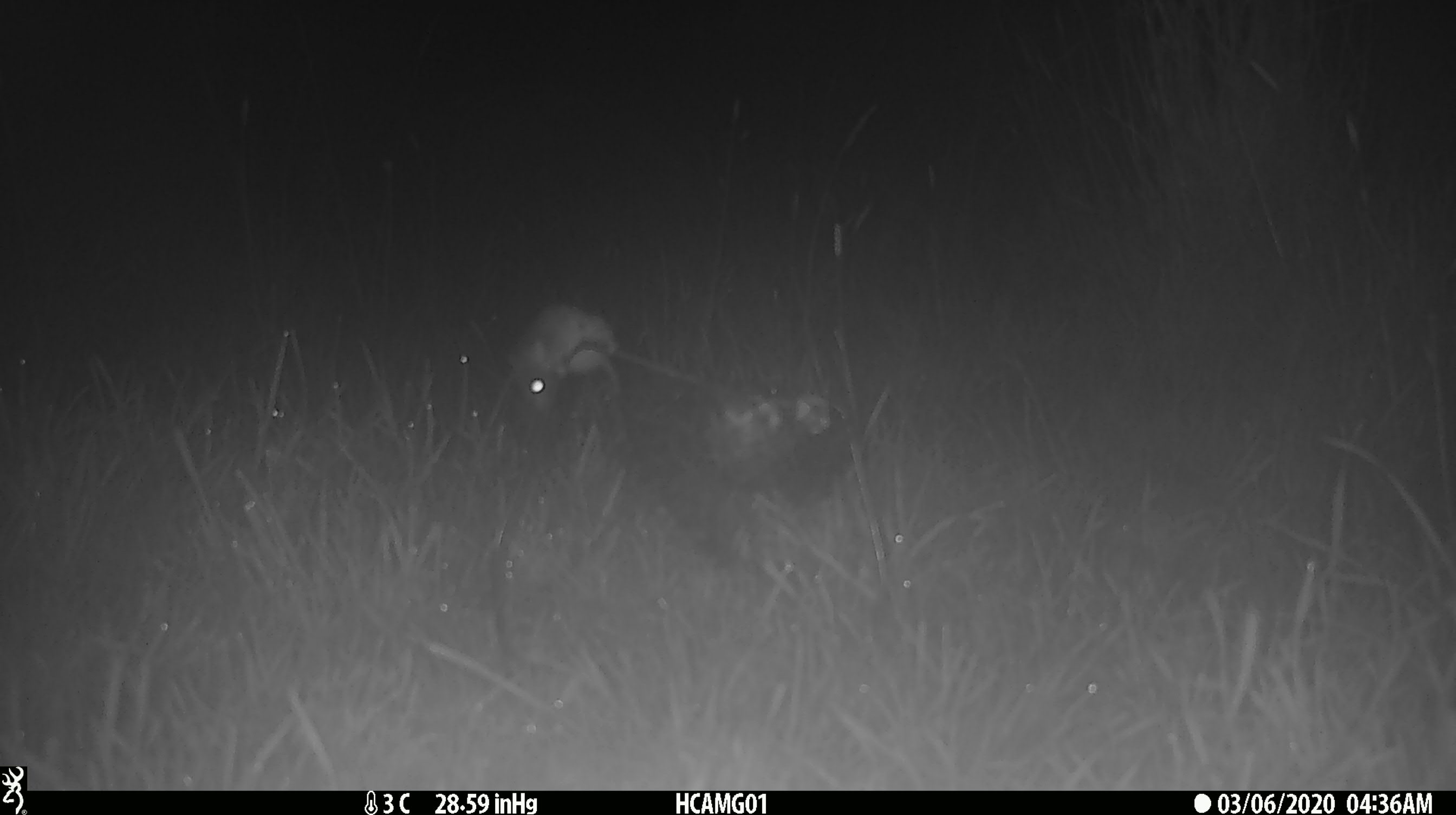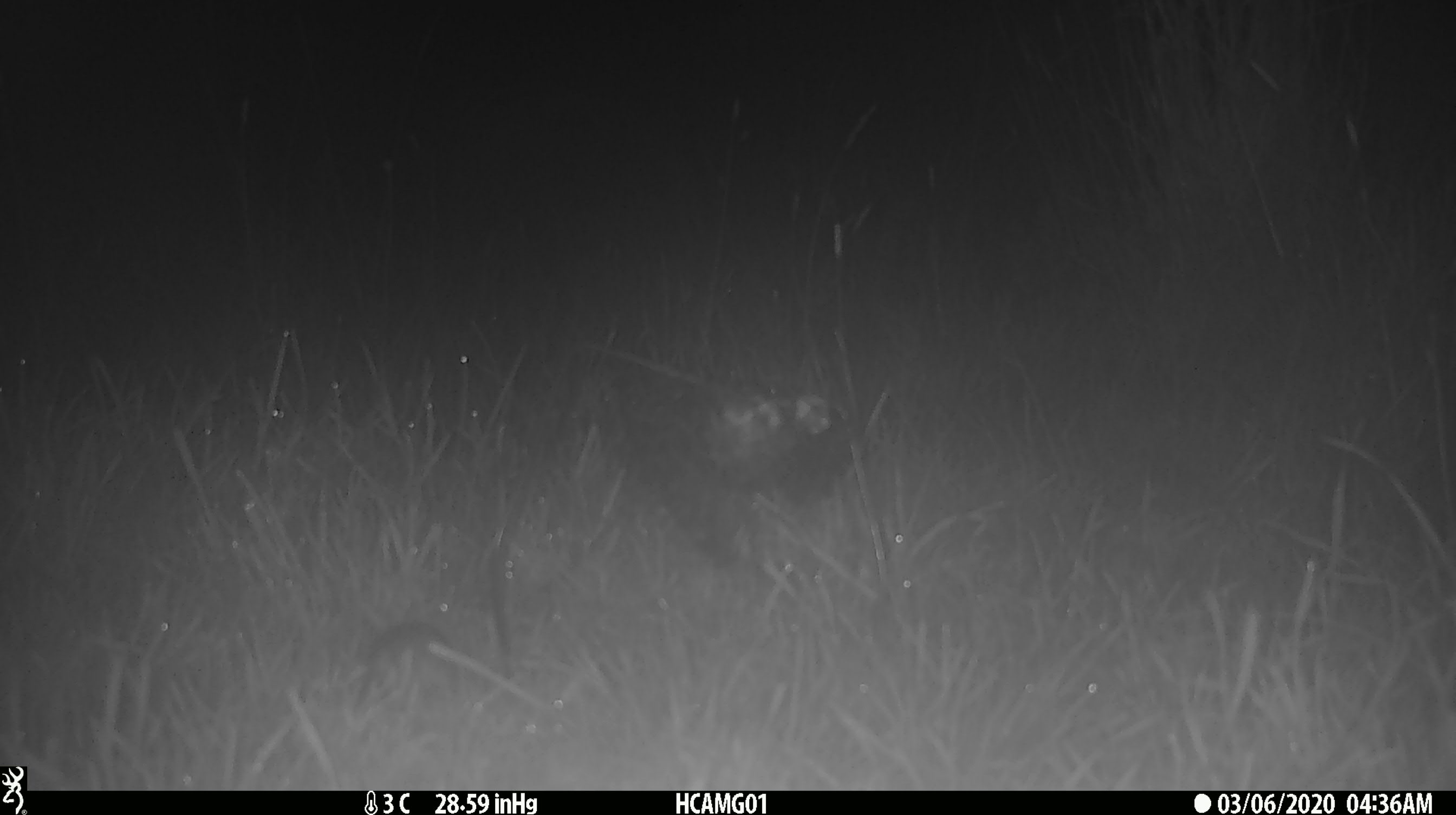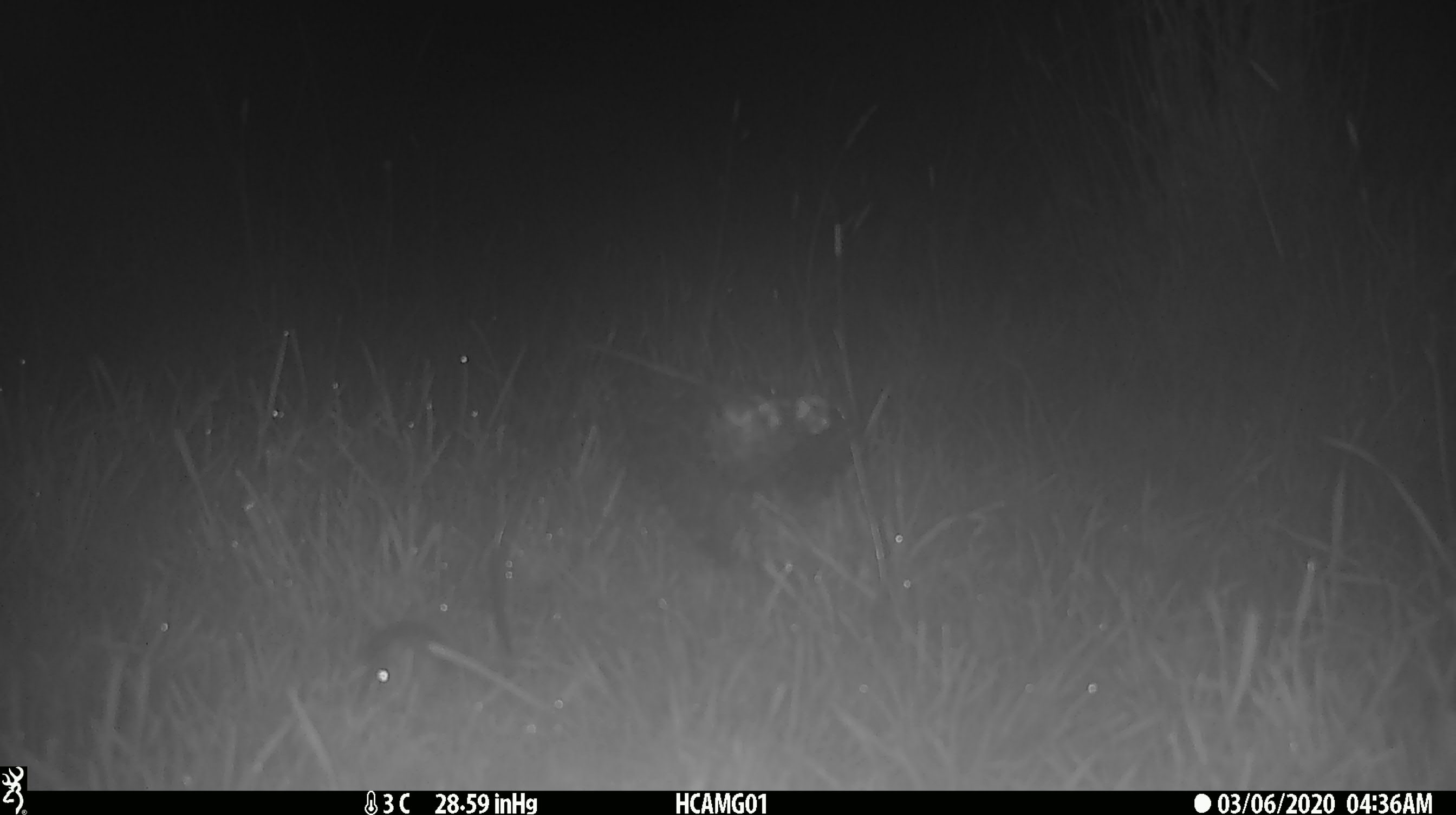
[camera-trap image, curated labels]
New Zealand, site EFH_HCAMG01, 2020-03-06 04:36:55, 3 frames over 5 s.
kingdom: Animalia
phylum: Chordata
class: Mammalia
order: Rodentia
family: Muridae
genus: Mus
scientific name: Mus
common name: mouse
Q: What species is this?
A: Mouse (Mus).